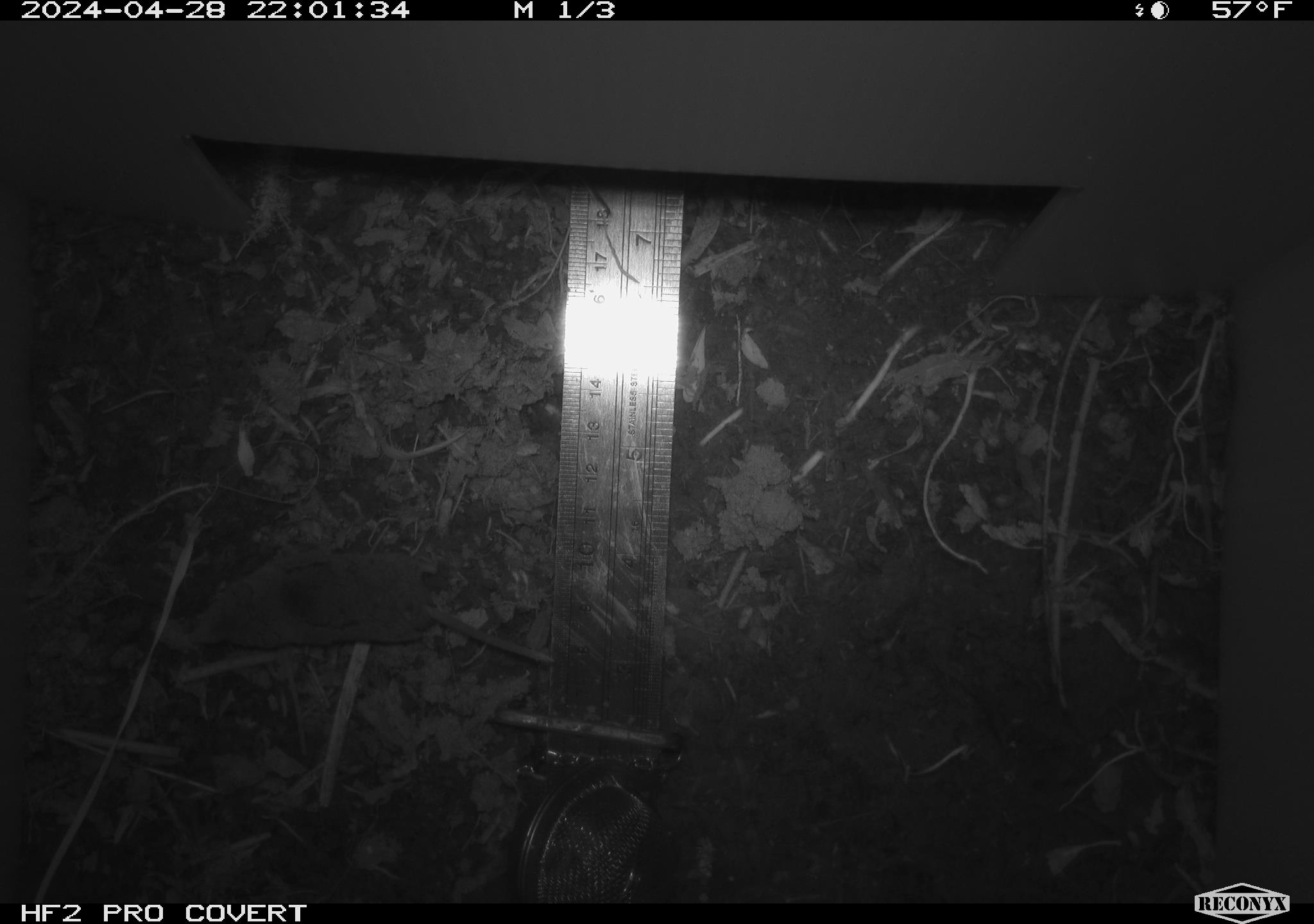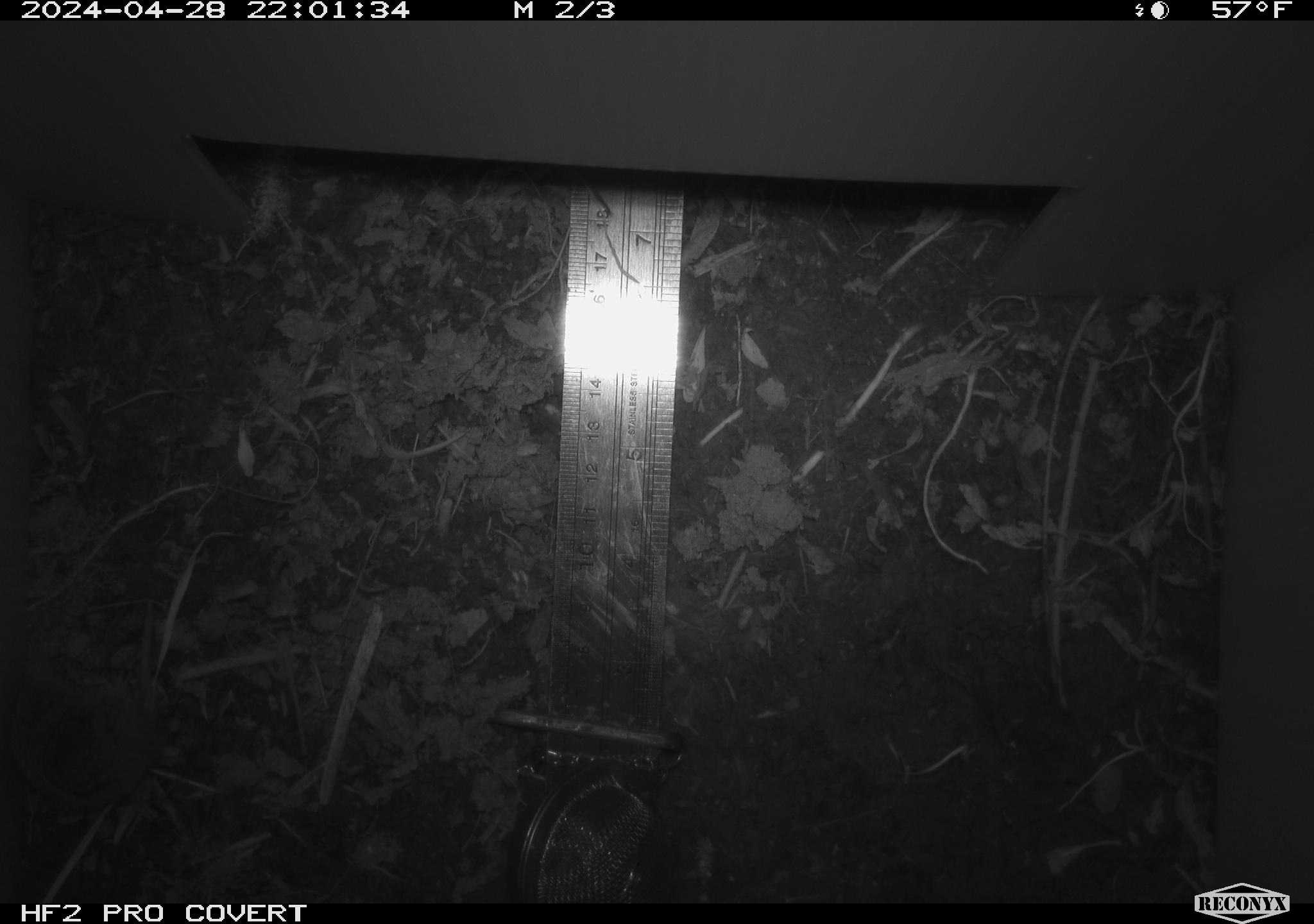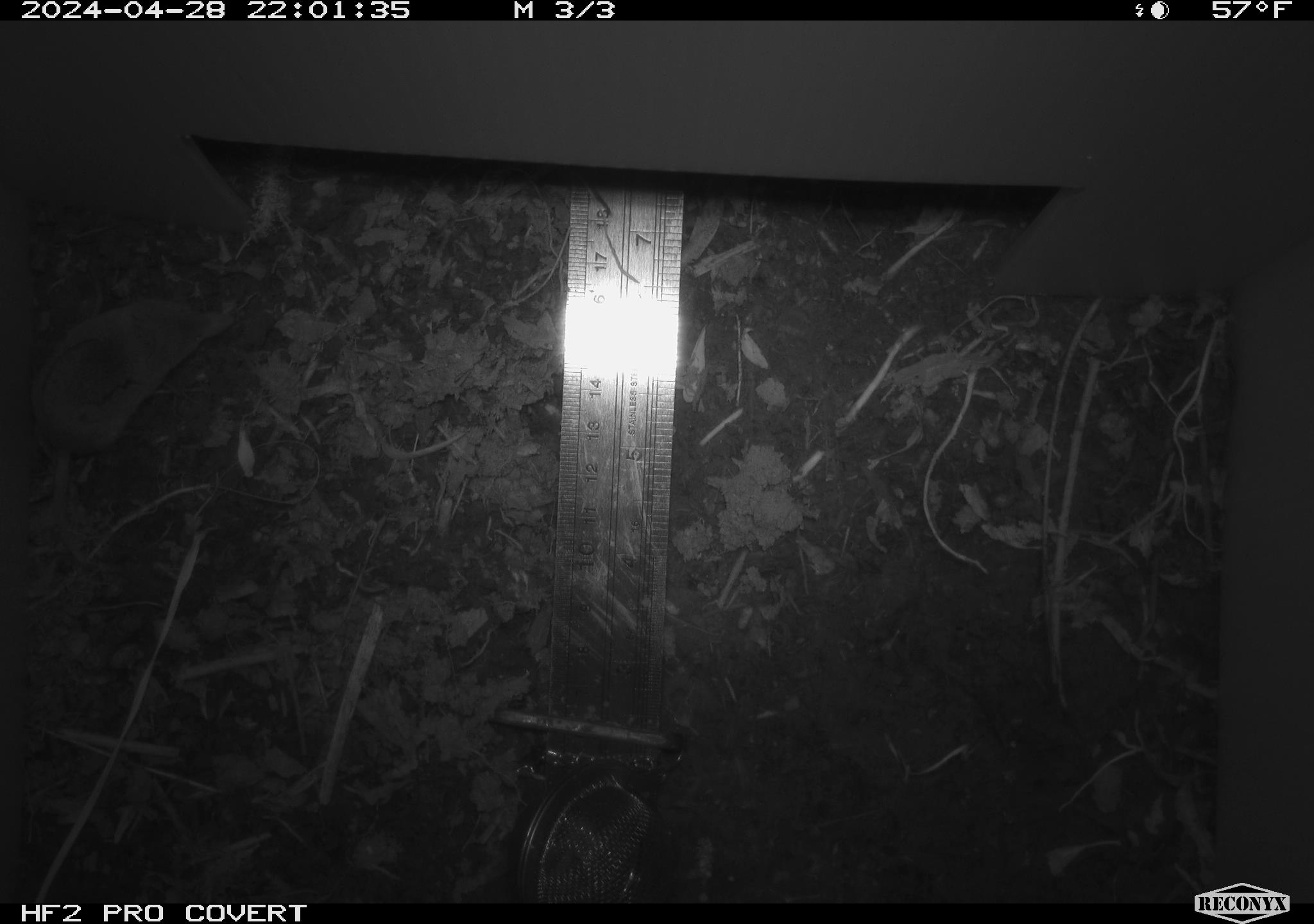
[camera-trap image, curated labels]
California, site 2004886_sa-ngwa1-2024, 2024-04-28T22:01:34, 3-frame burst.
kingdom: Animalia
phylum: Chordata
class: Mammalia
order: Eulipotyphla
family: Soricidae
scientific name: Soricidae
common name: shrews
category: soricidae family